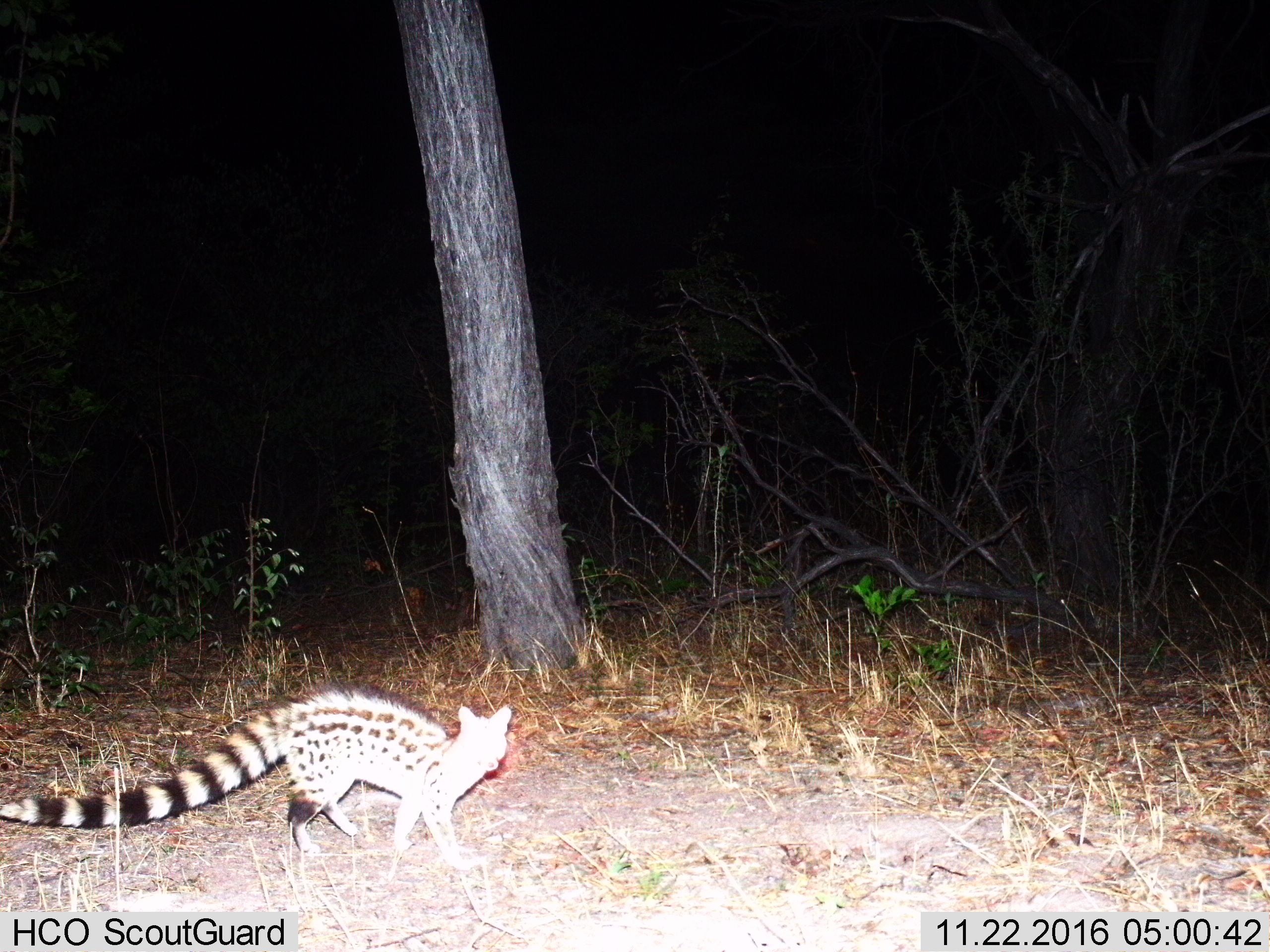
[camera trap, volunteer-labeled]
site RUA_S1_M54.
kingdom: Animalia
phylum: Chordata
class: Mammalia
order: Carnivora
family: Viverridae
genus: Genetta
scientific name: Genetta genetta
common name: small-spotted genet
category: genetcommonsmallspotted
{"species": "genetcommonsmallspotted (small-spotted genet) (Genetta genetta)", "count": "1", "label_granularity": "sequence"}